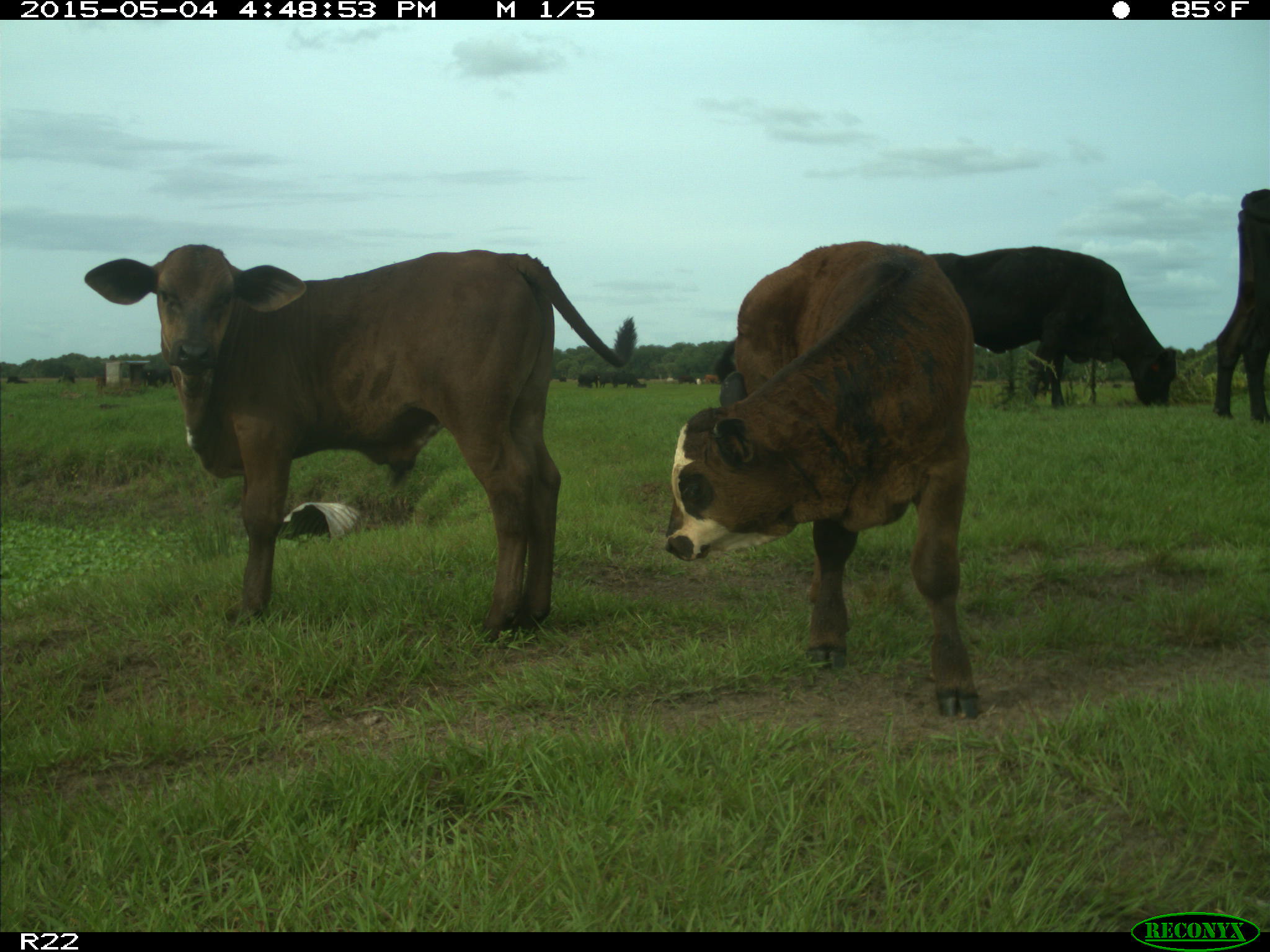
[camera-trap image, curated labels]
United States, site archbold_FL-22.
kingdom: Animalia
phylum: Chordata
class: Mammalia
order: Artiodactyla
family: Bovidae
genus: Bos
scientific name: Bos taurus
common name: domestic cow